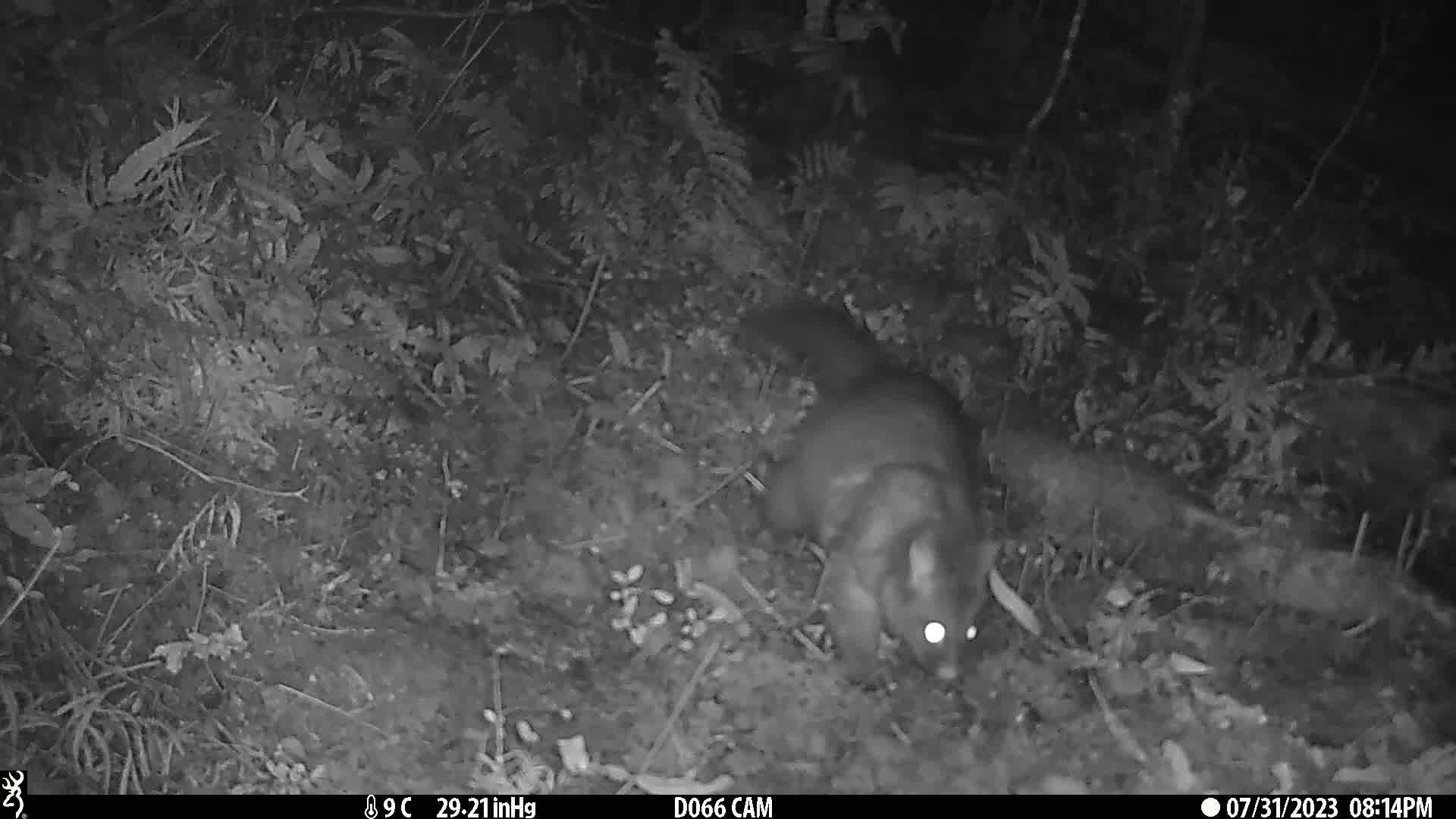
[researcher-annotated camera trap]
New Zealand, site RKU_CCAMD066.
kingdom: Animalia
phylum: Chordata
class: Mammalia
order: Diprotodontia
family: Phalangeridae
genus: Trichosurus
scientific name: Trichosurus vulpecula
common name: common brushtail possum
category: possum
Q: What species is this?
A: Possum (common brushtail possum) (Trichosurus vulpecula).